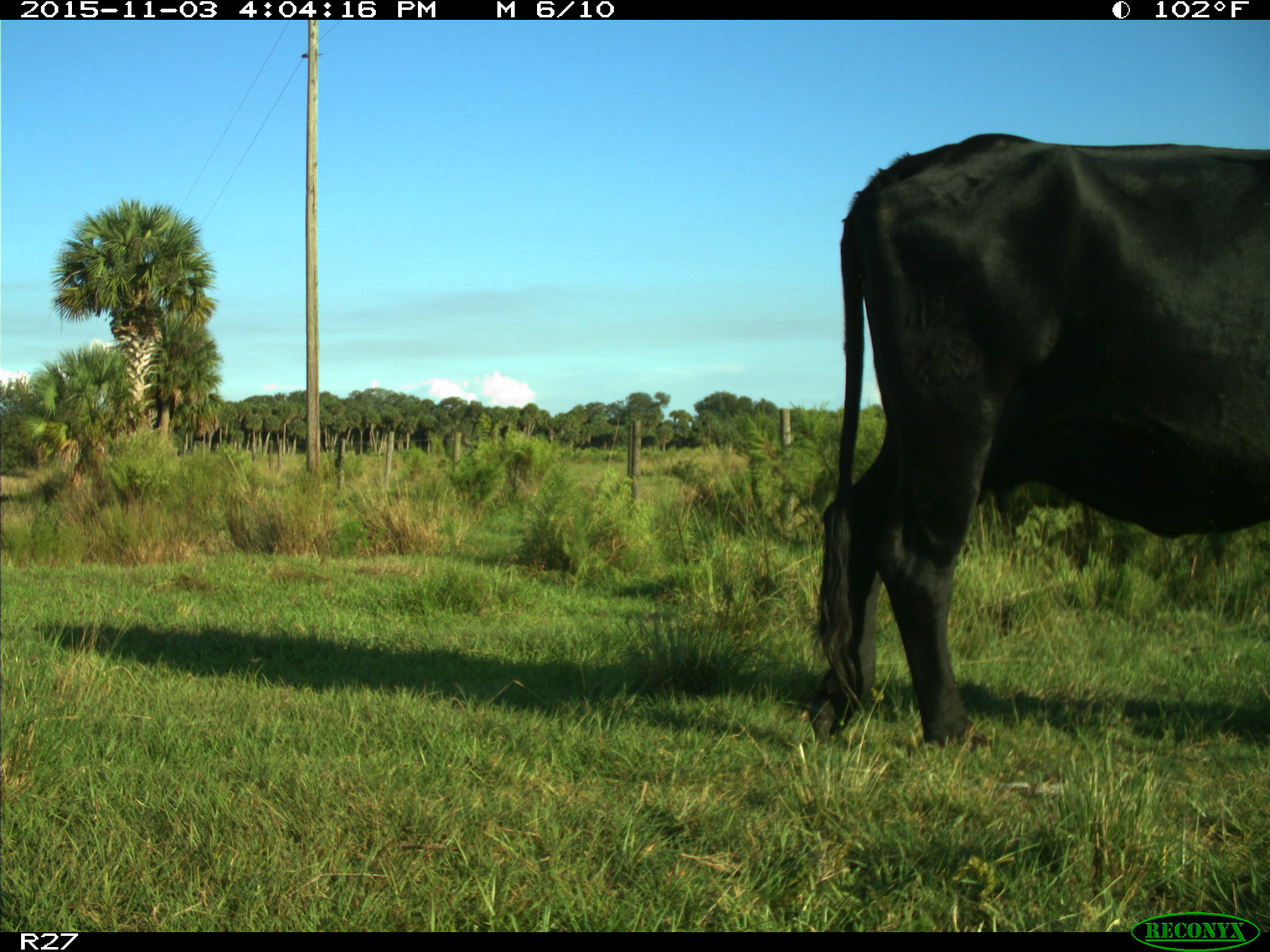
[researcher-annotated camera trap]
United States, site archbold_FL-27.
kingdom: Animalia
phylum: Chordata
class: Mammalia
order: Artiodactyla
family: Bovidae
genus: Bos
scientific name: Bos taurus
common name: domestic cow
Bos taurus (domestic cow).